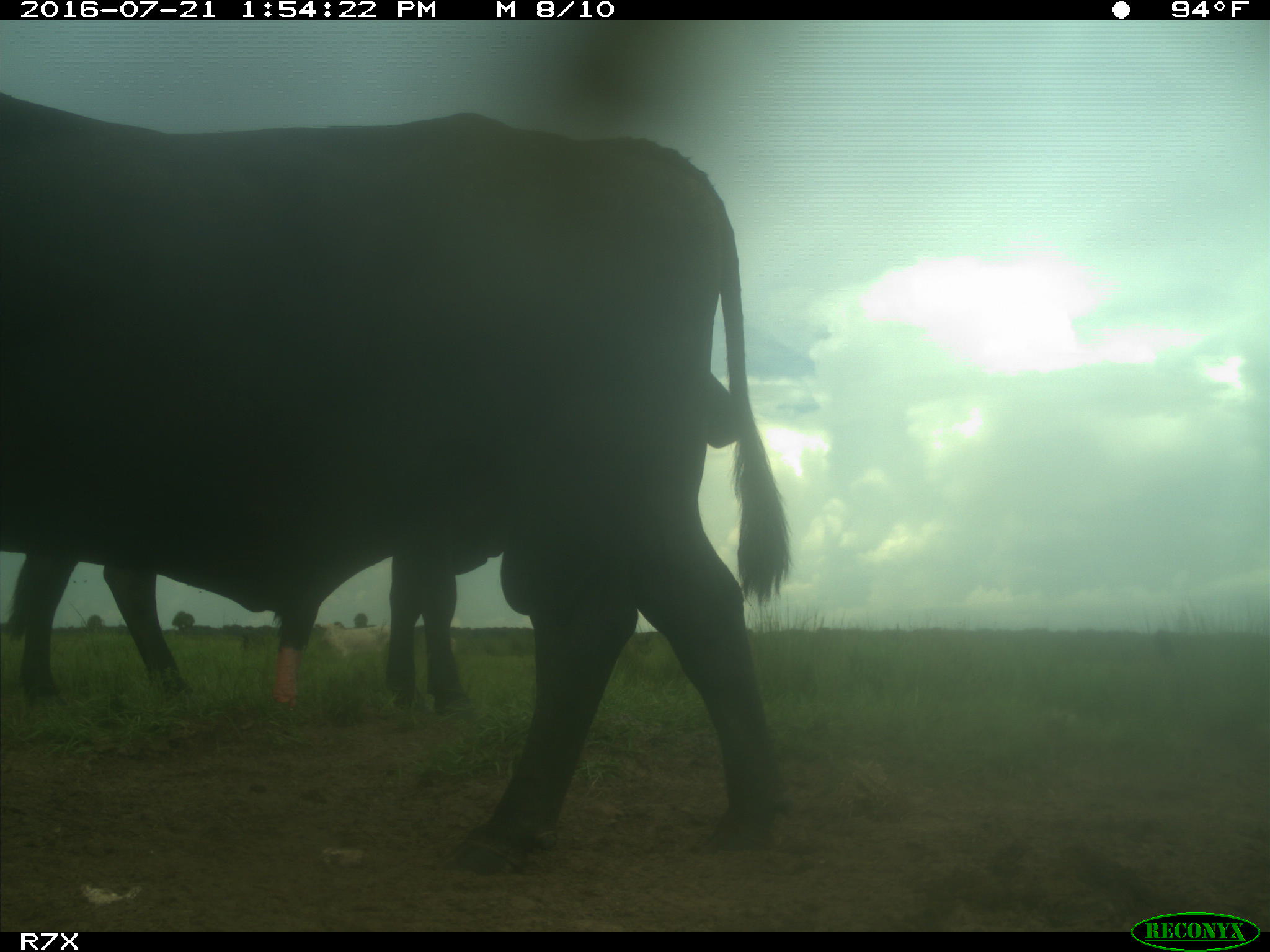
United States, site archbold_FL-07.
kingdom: Animalia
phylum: Chordata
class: Mammalia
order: Artiodactyla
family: Bovidae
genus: Bos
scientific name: Bos taurus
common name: domestic cow